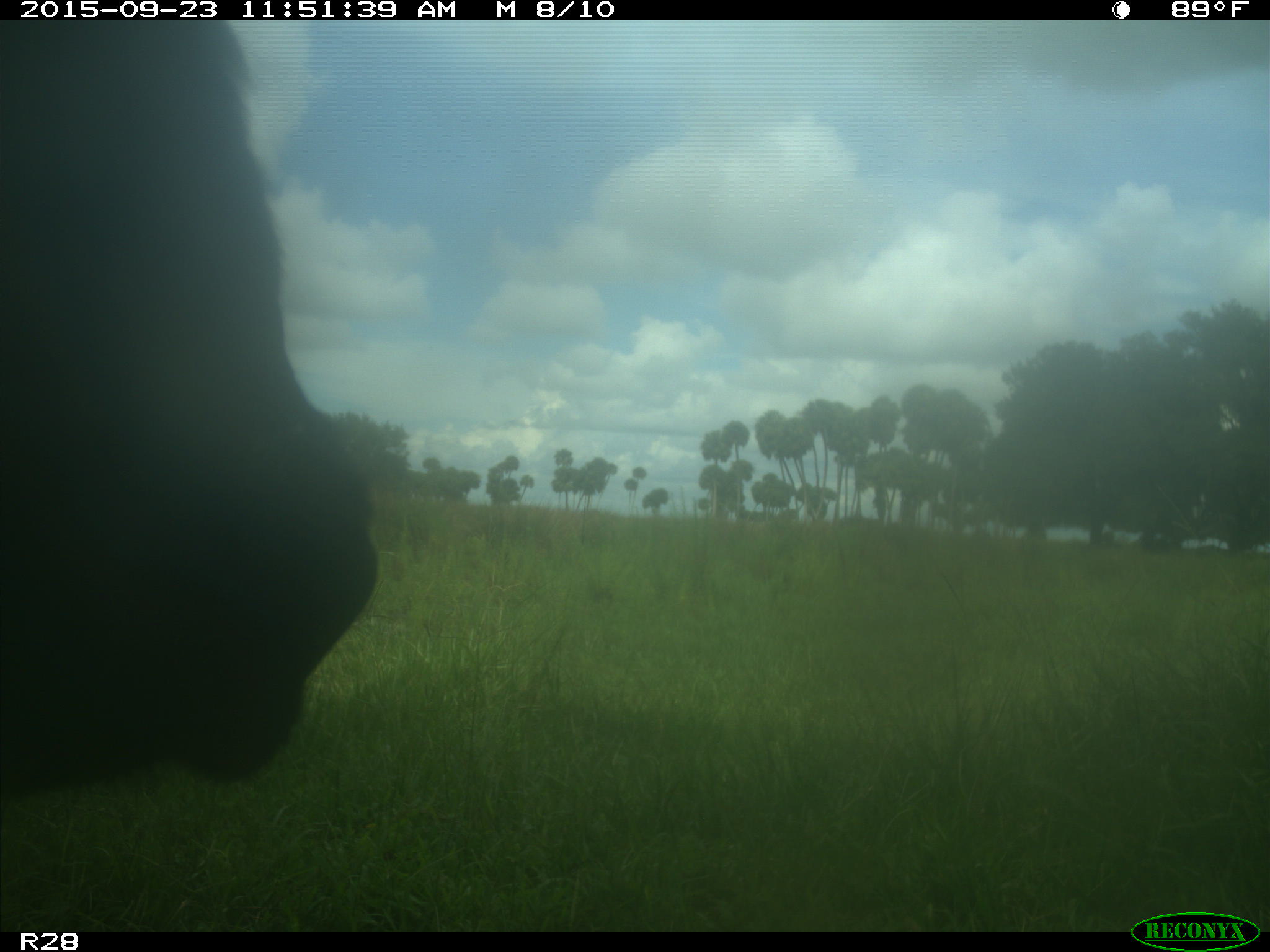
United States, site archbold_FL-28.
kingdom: Animalia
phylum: Chordata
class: Mammalia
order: Artiodactyla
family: Bovidae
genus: Bos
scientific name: Bos taurus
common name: domestic cow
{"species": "Bos taurus (domestic cow)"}